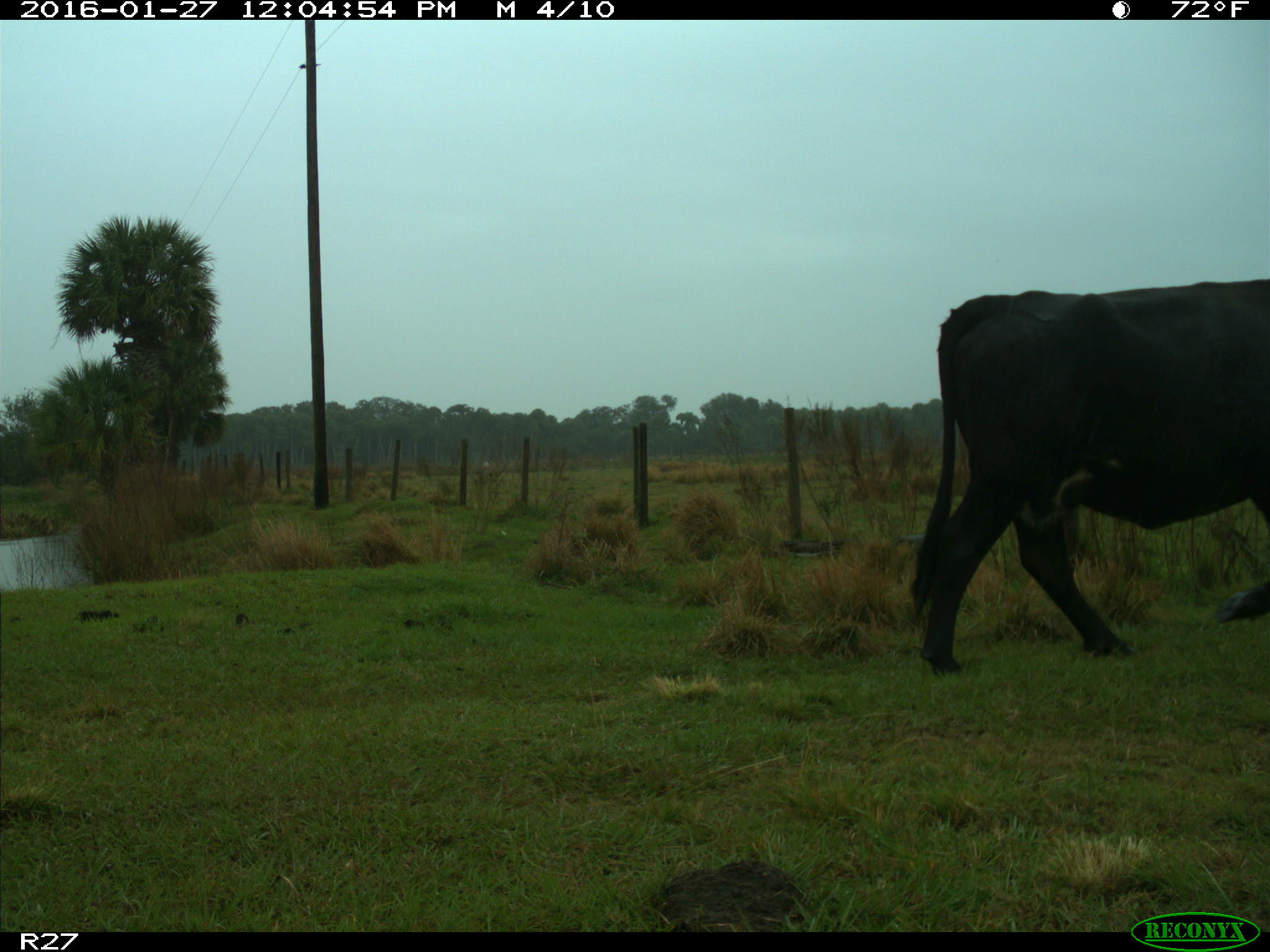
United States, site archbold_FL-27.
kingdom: Animalia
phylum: Chordata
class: Mammalia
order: Artiodactyla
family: Bovidae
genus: Bos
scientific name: Bos taurus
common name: domestic cow